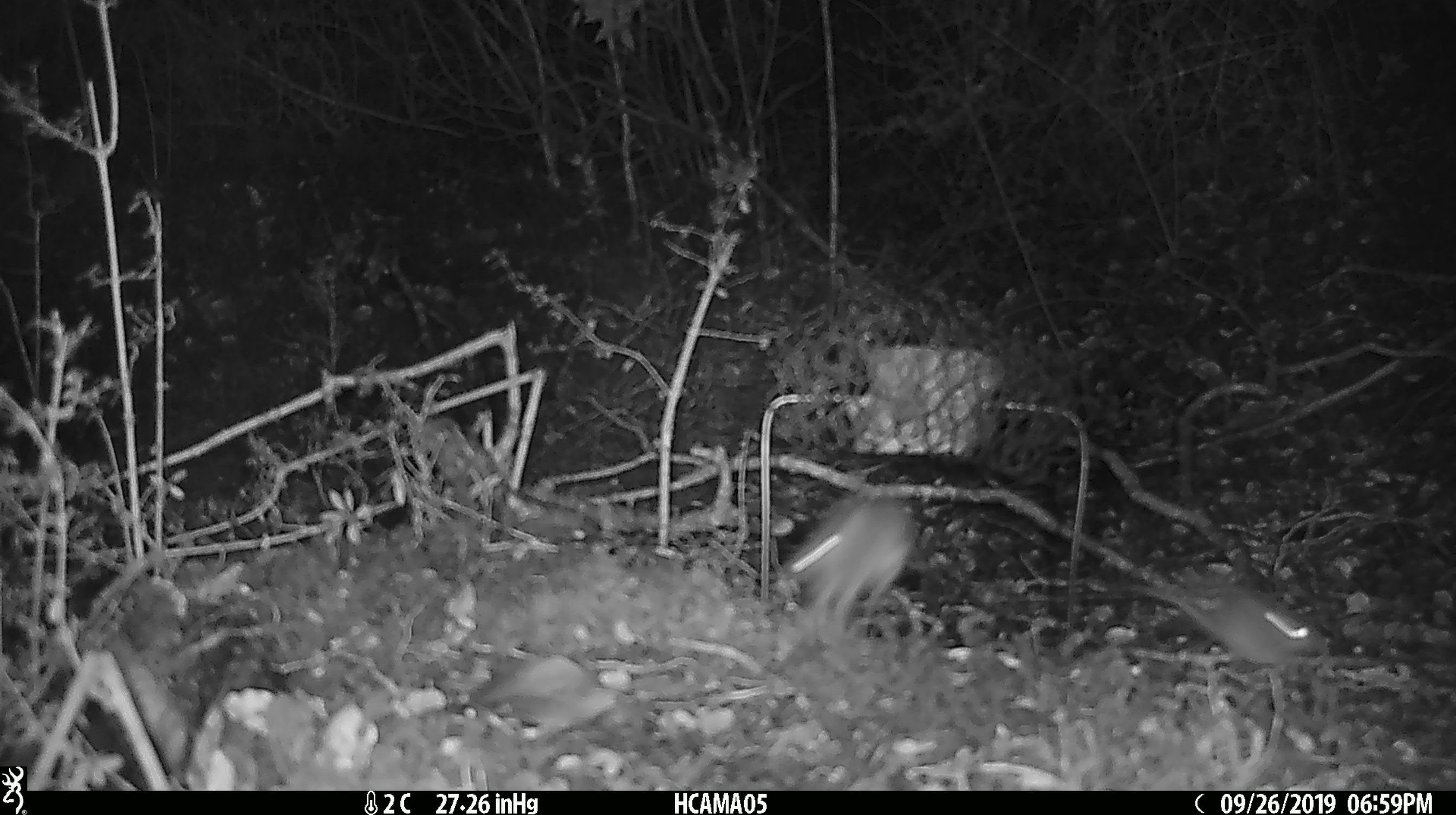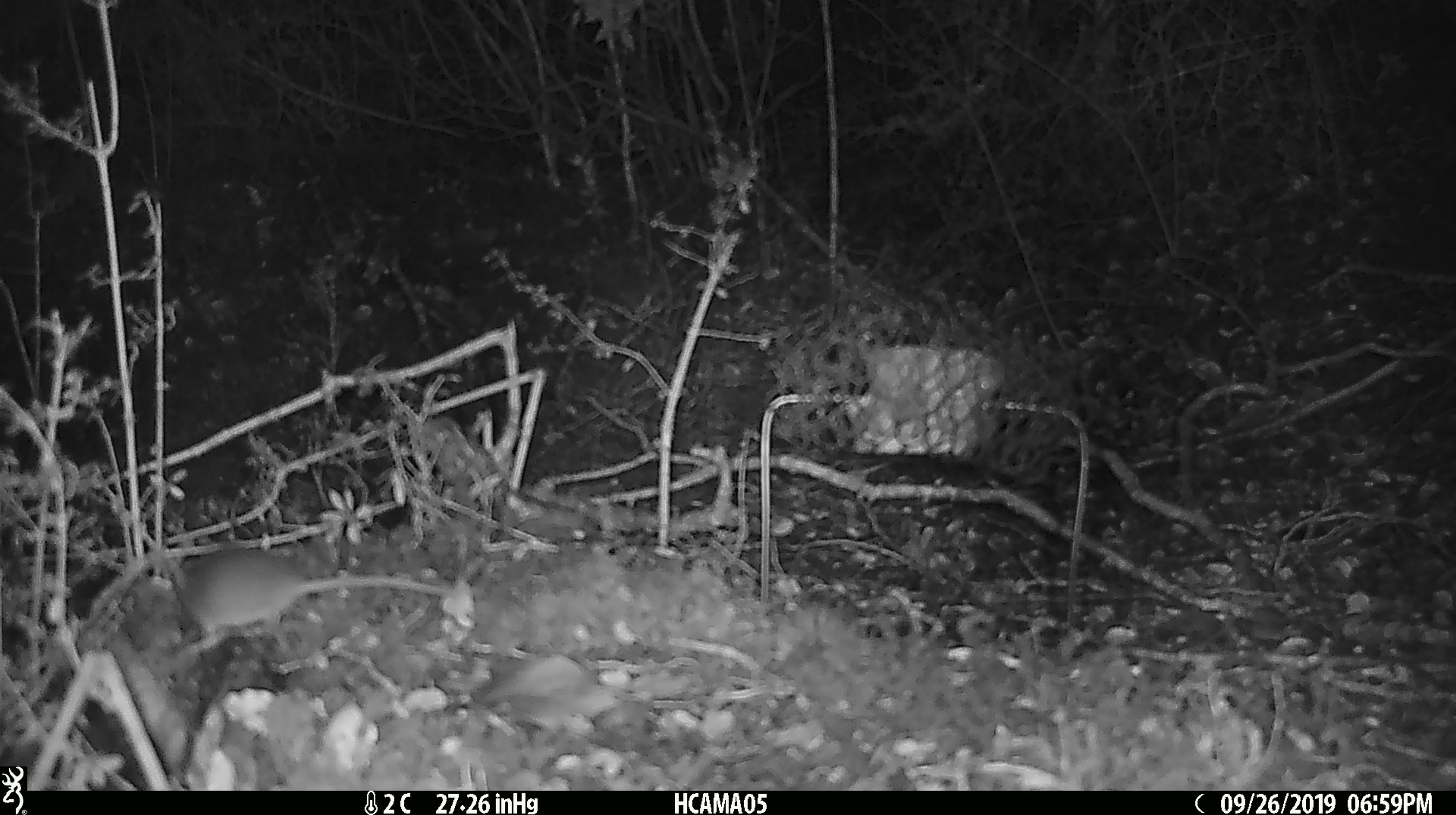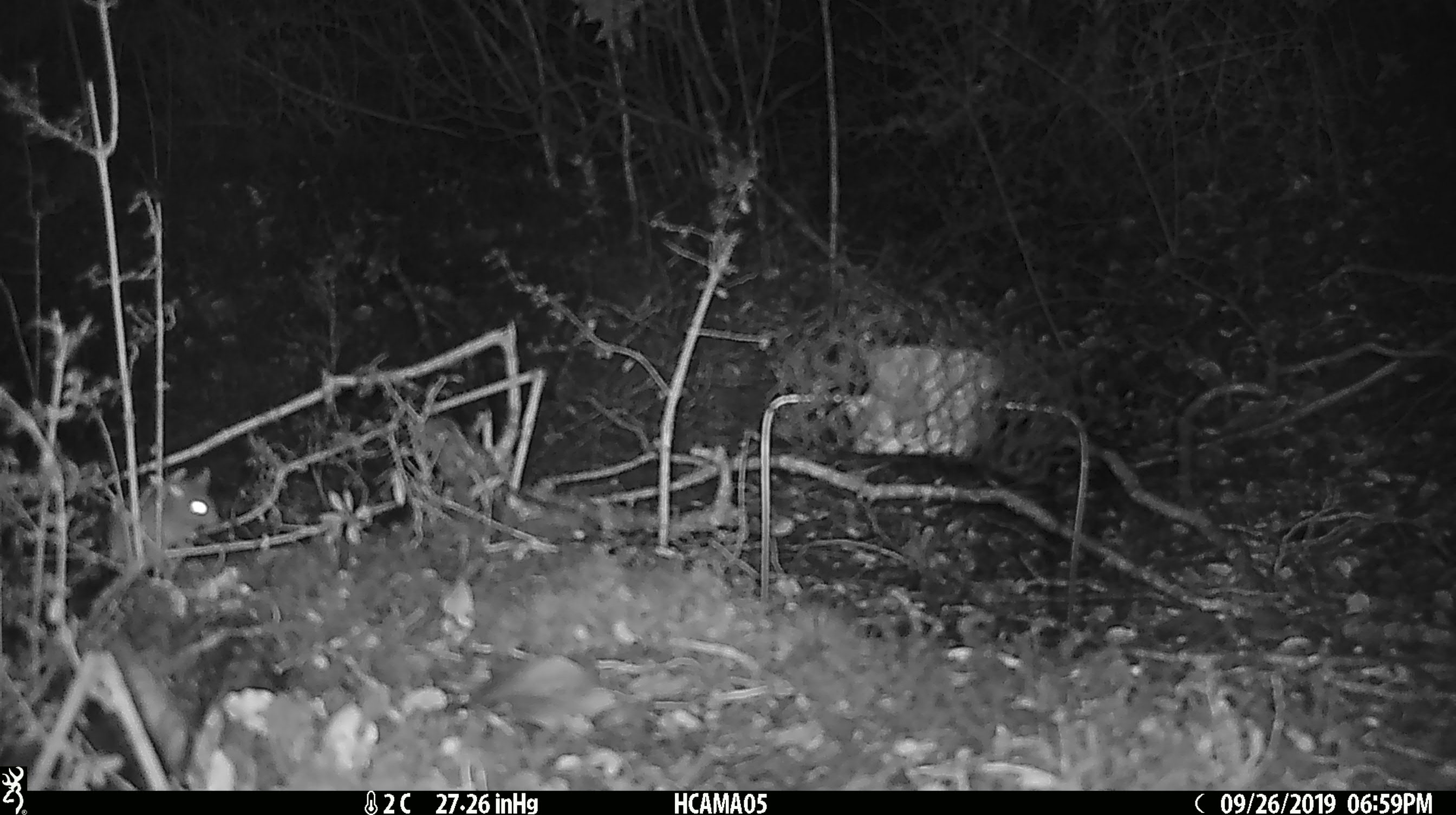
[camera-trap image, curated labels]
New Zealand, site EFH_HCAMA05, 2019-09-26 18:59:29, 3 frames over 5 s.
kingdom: Animalia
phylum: Chordata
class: Mammalia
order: Rodentia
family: Muridae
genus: Rattus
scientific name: Rattus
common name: rat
Rat (Rattus).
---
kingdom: Animalia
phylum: Chordata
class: Mammalia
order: Rodentia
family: Muridae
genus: Mus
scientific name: Mus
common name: mouse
Mouse (Mus).